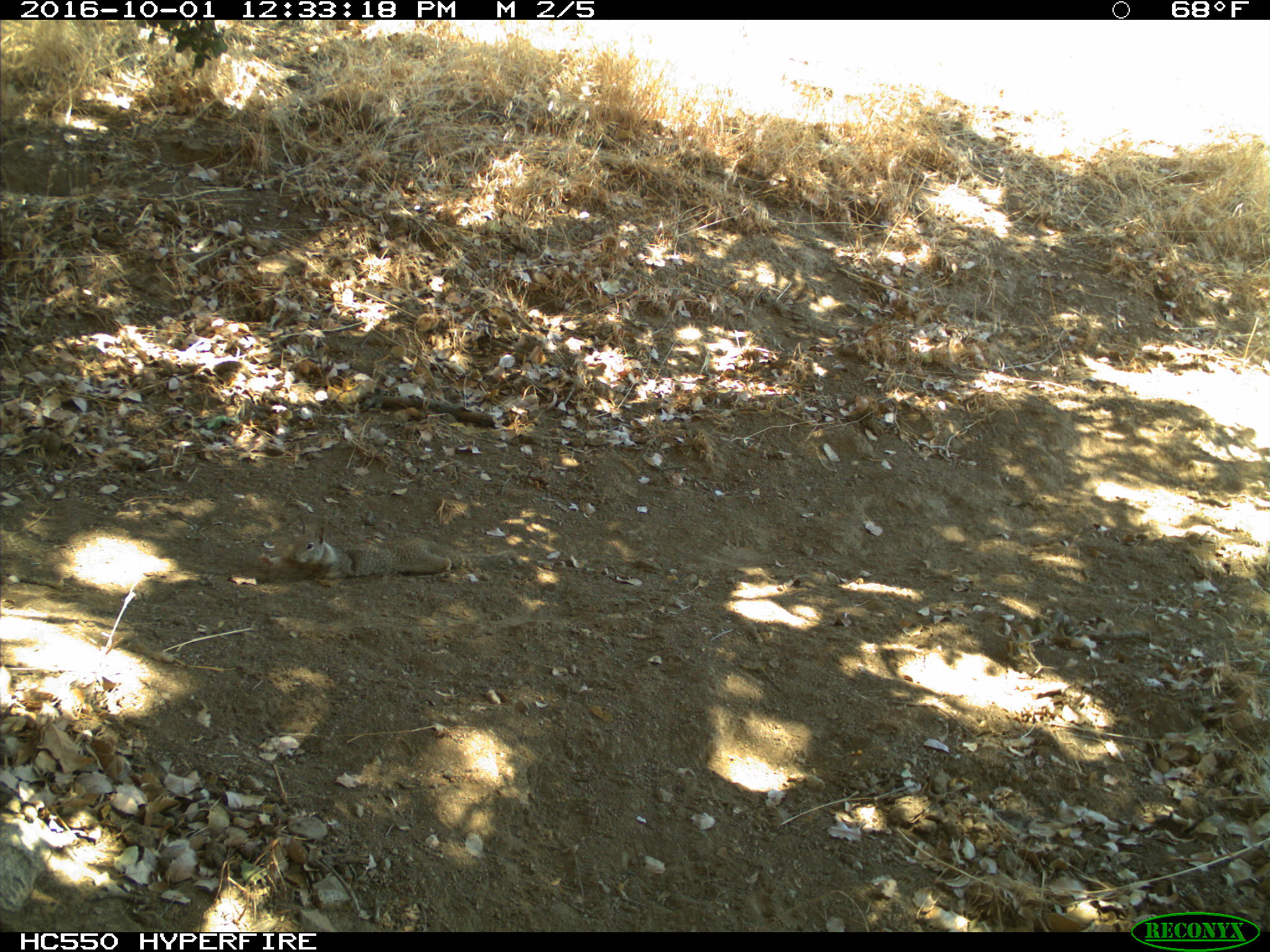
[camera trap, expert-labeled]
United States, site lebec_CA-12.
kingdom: Animalia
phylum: Chordata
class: Mammalia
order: Rodentia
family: Sciuridae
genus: Otospermophilus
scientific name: Otospermophilus beecheyi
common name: california ground squirrel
Otospermophilus beecheyi (california ground squirrel).